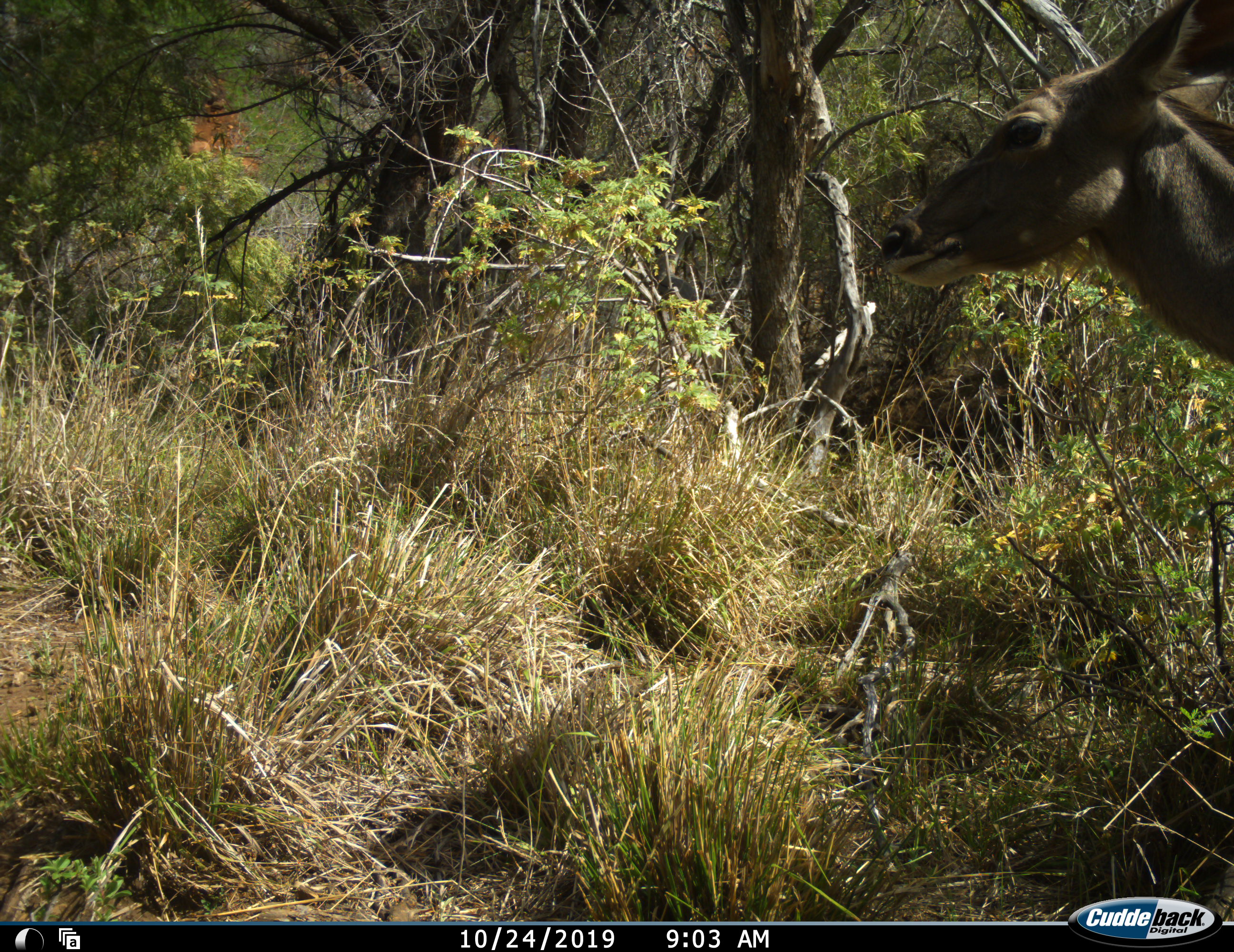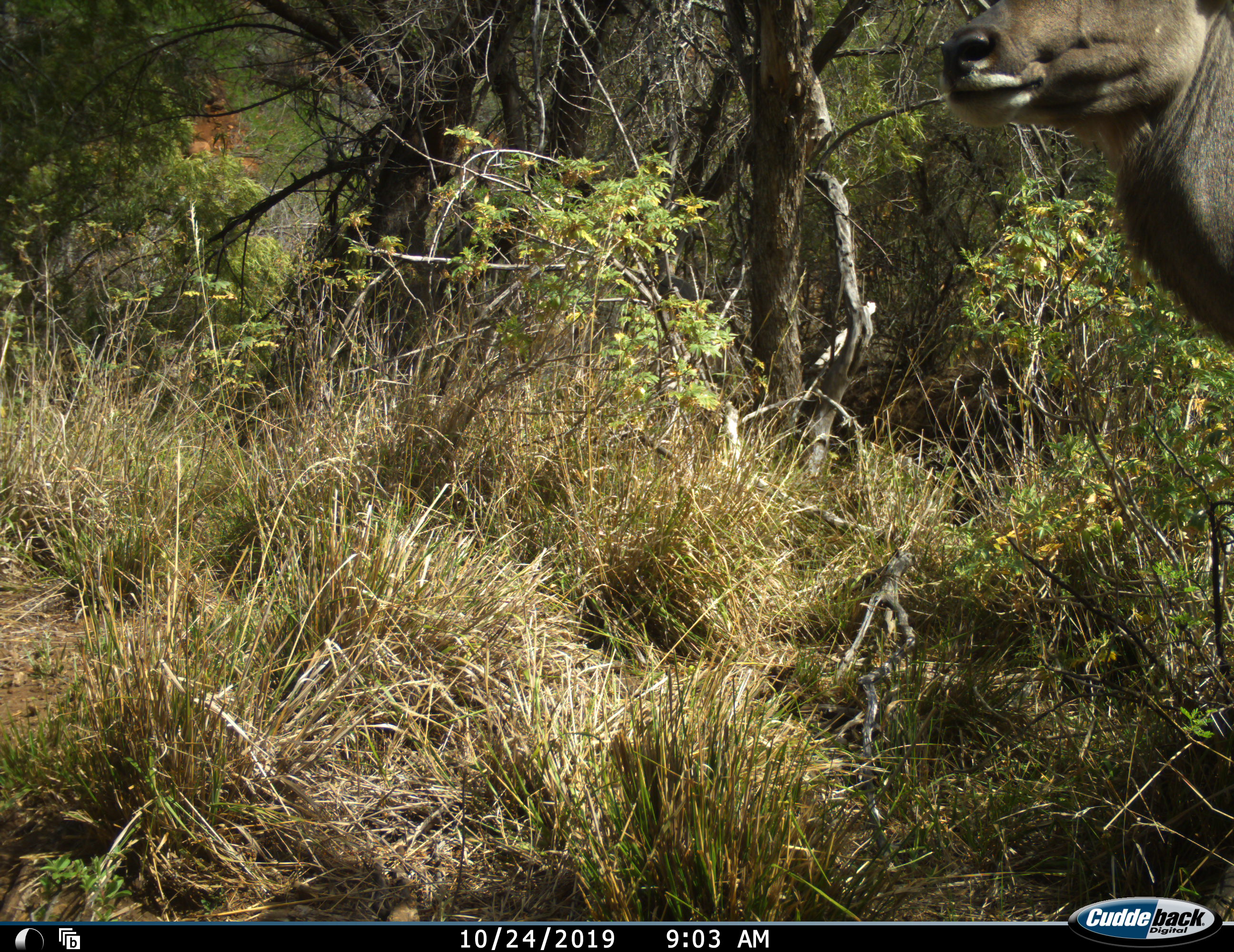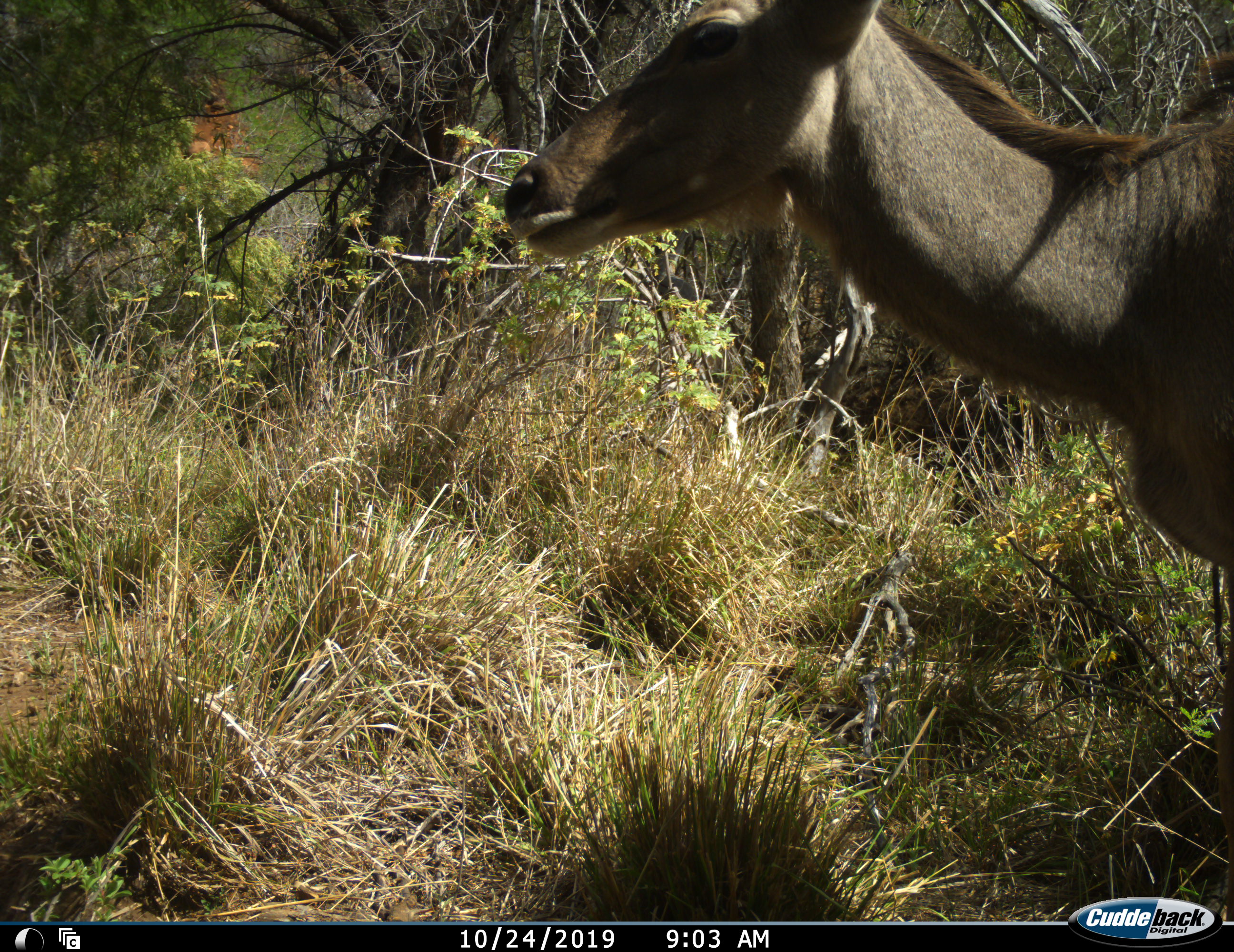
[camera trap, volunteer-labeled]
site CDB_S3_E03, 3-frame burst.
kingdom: Animalia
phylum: Chordata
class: Mammalia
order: Artiodactyla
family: Bovidae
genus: Tragelaphus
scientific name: Tragelaphus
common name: kudu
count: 1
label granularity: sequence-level